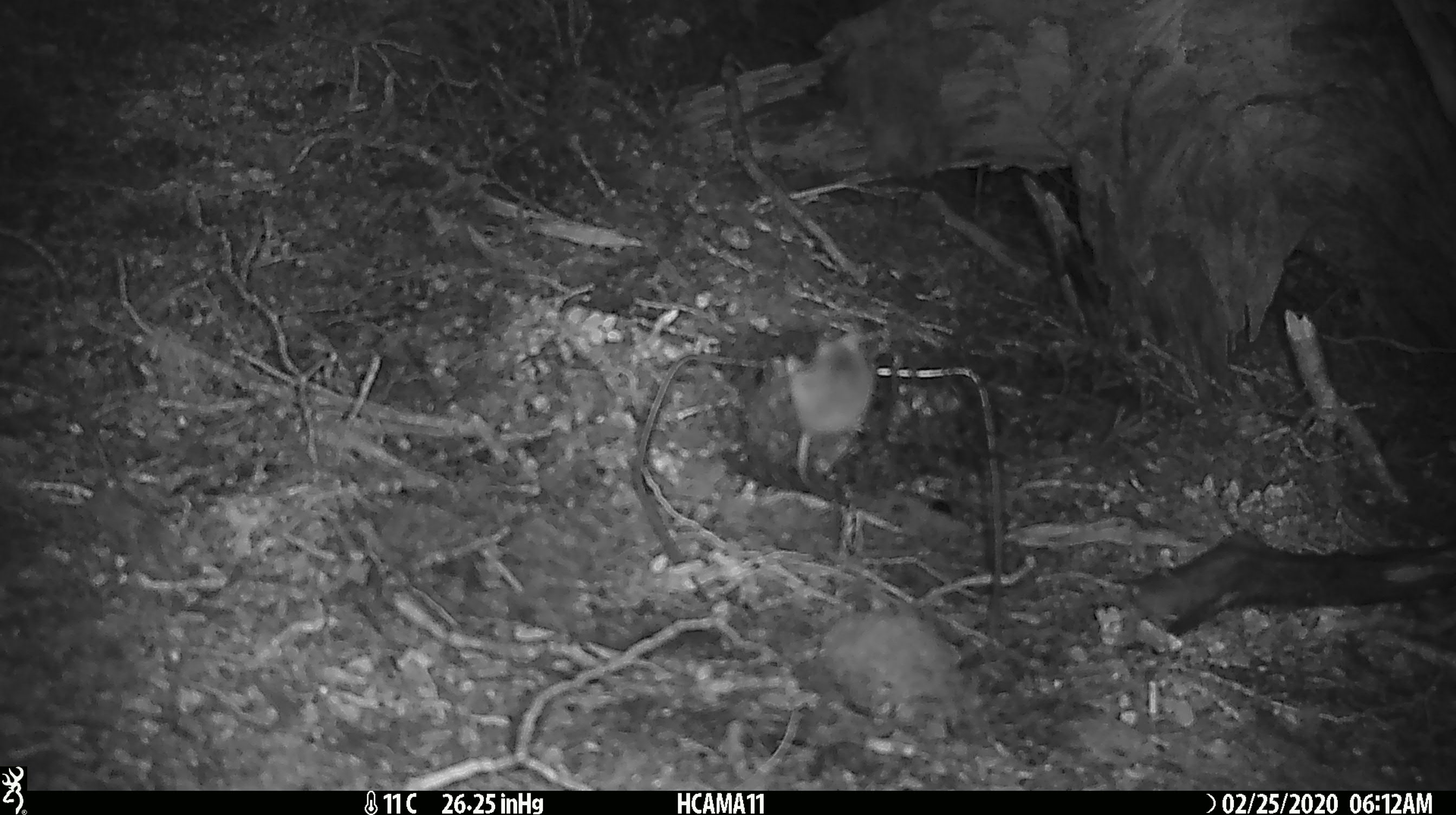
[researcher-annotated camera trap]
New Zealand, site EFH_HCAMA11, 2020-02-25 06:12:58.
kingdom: Animalia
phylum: Chordata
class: Mammalia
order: Rodentia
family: Muridae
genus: Mus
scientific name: Mus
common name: mouse